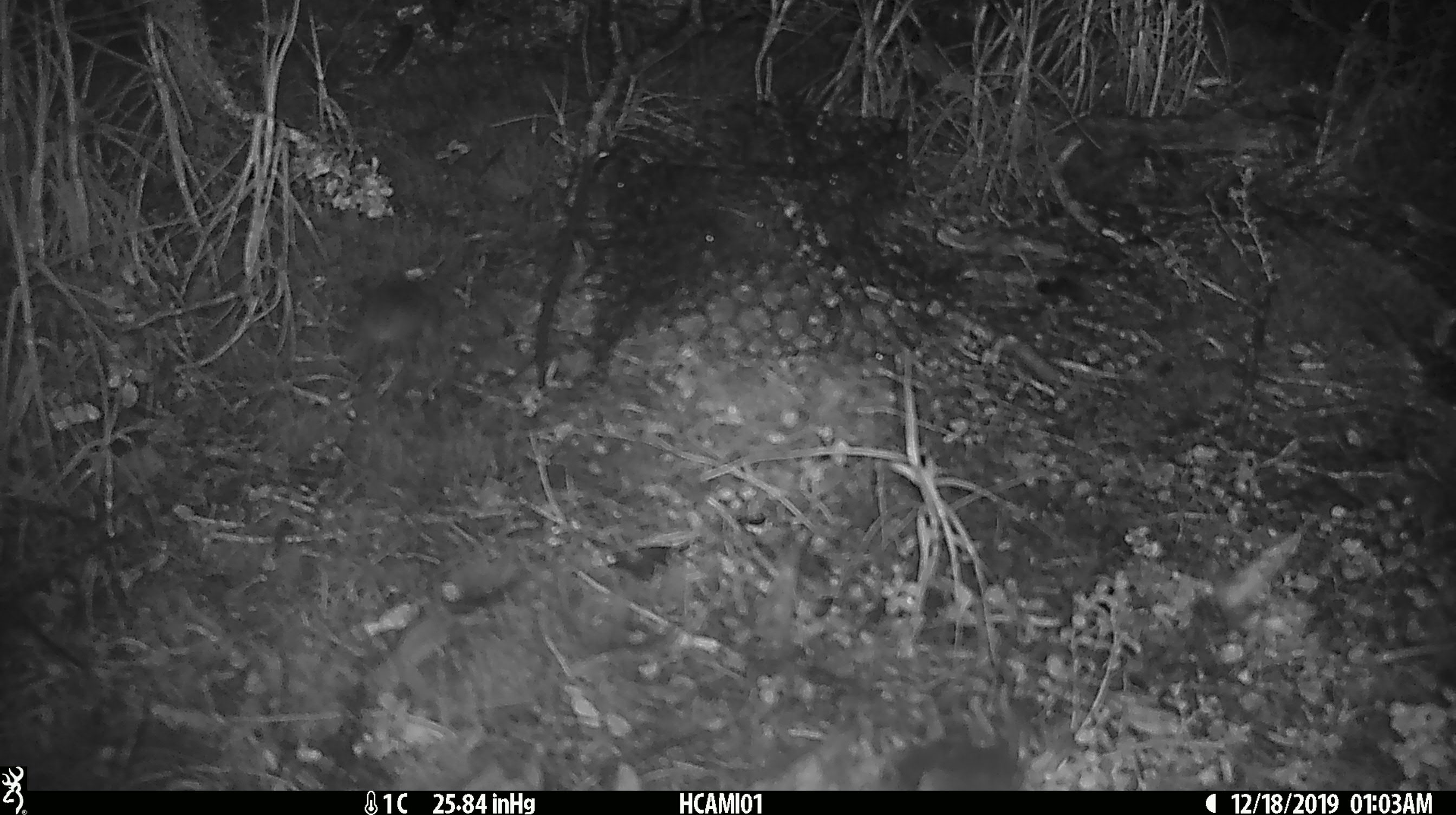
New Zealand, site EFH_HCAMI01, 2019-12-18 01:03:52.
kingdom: Animalia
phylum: Chordata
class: Mammalia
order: Rodentia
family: Muridae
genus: Mus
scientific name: Mus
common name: mouse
Mouse (Mus).